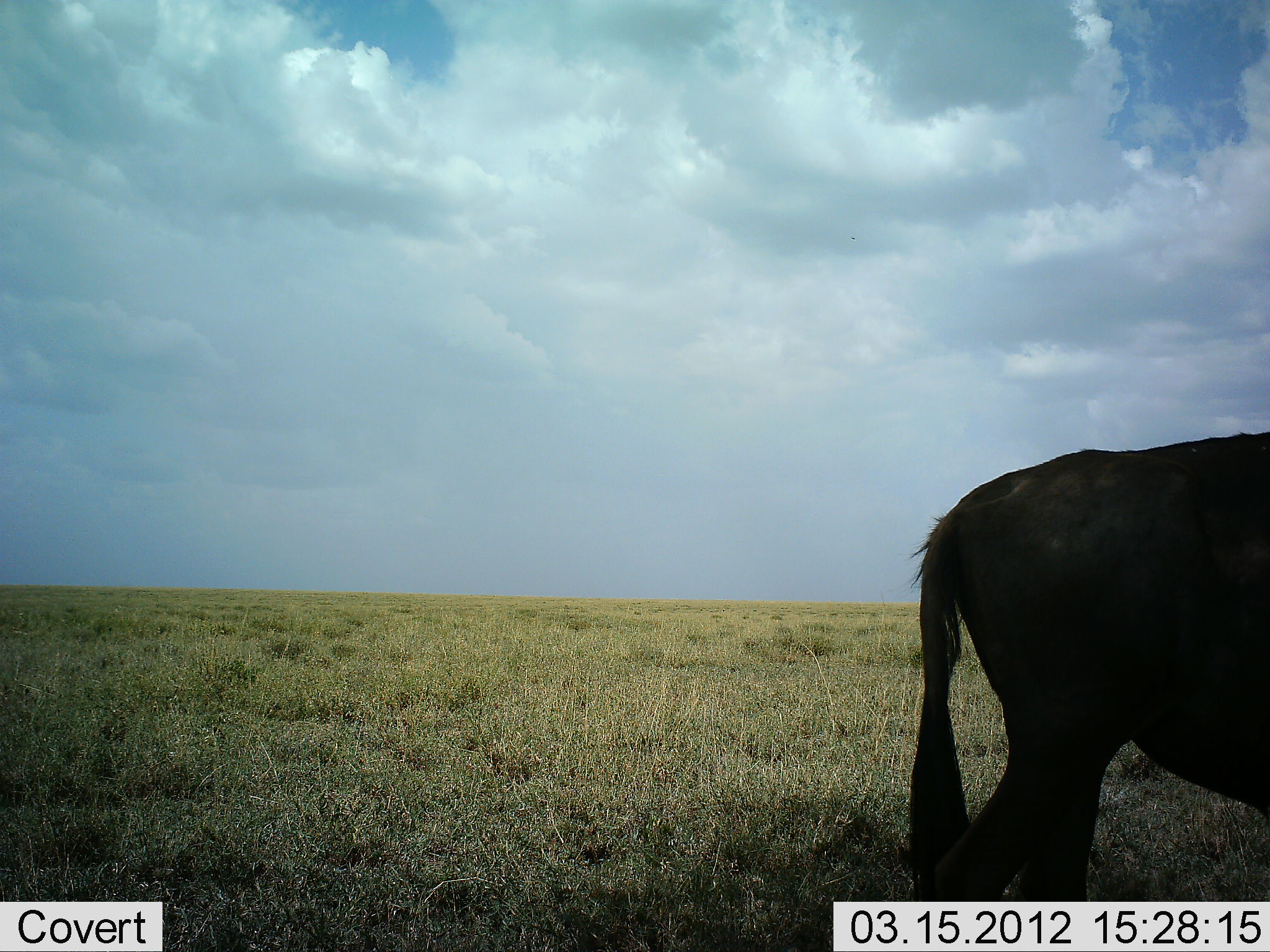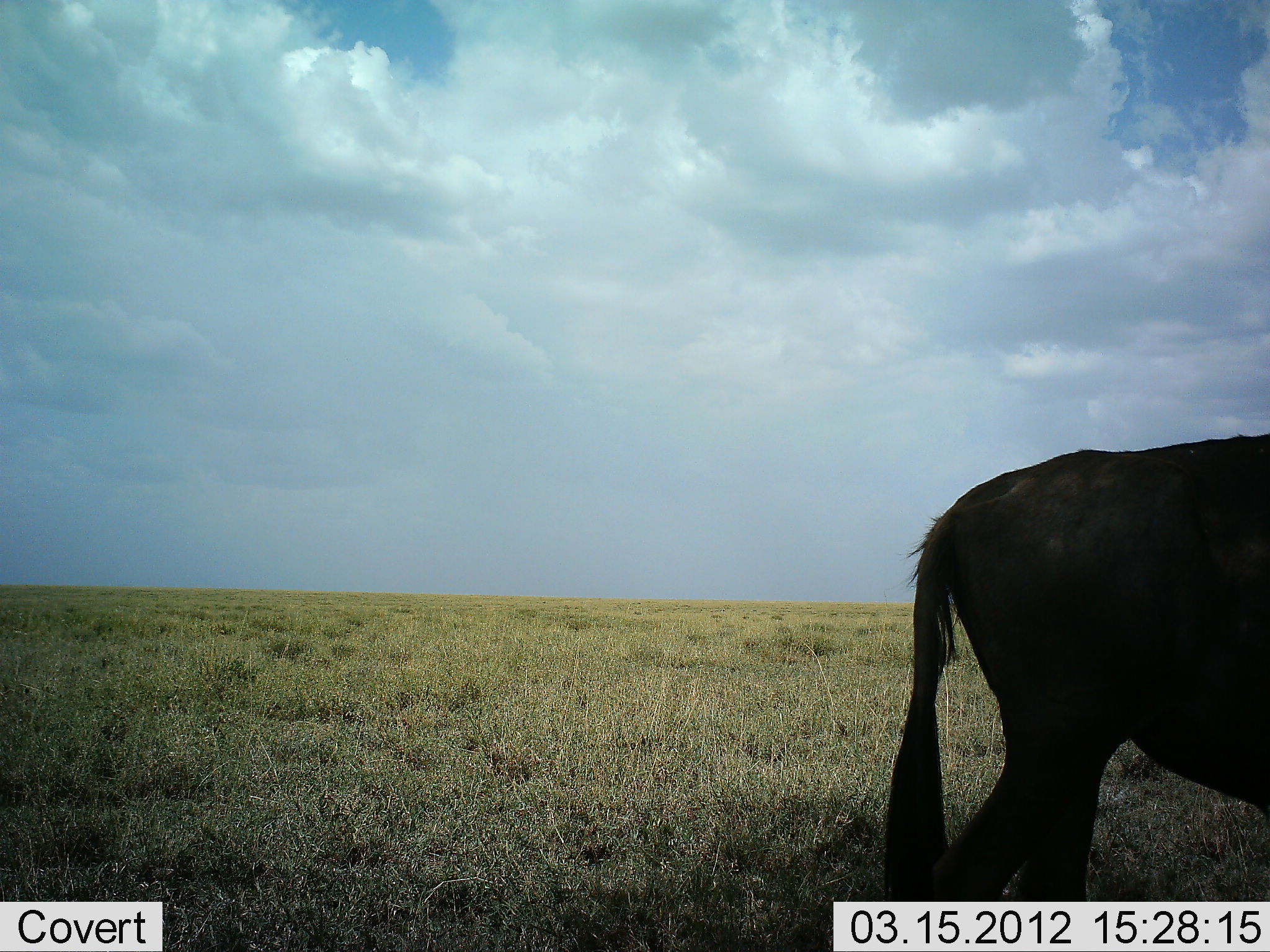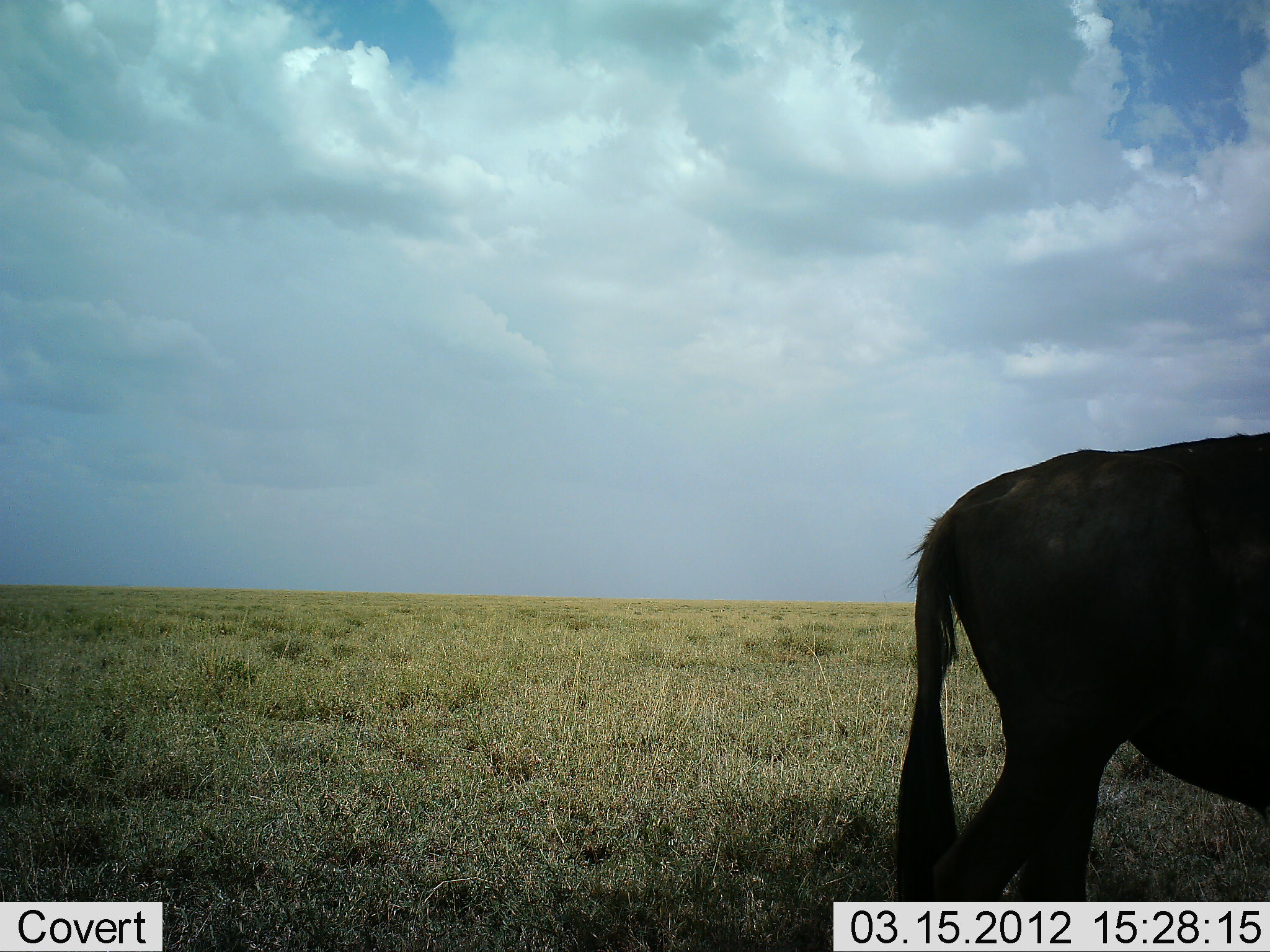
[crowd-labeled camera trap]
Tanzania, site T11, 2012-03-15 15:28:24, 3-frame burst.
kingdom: Animalia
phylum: Chordata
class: Mammalia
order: Artiodactyla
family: Bovidae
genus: Connochaetes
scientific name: Connochaetes taurinus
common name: blue wildebeest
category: wildebeest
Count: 1.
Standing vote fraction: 100%.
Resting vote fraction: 0%.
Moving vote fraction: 0%.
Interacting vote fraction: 0%.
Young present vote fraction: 0%.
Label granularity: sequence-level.